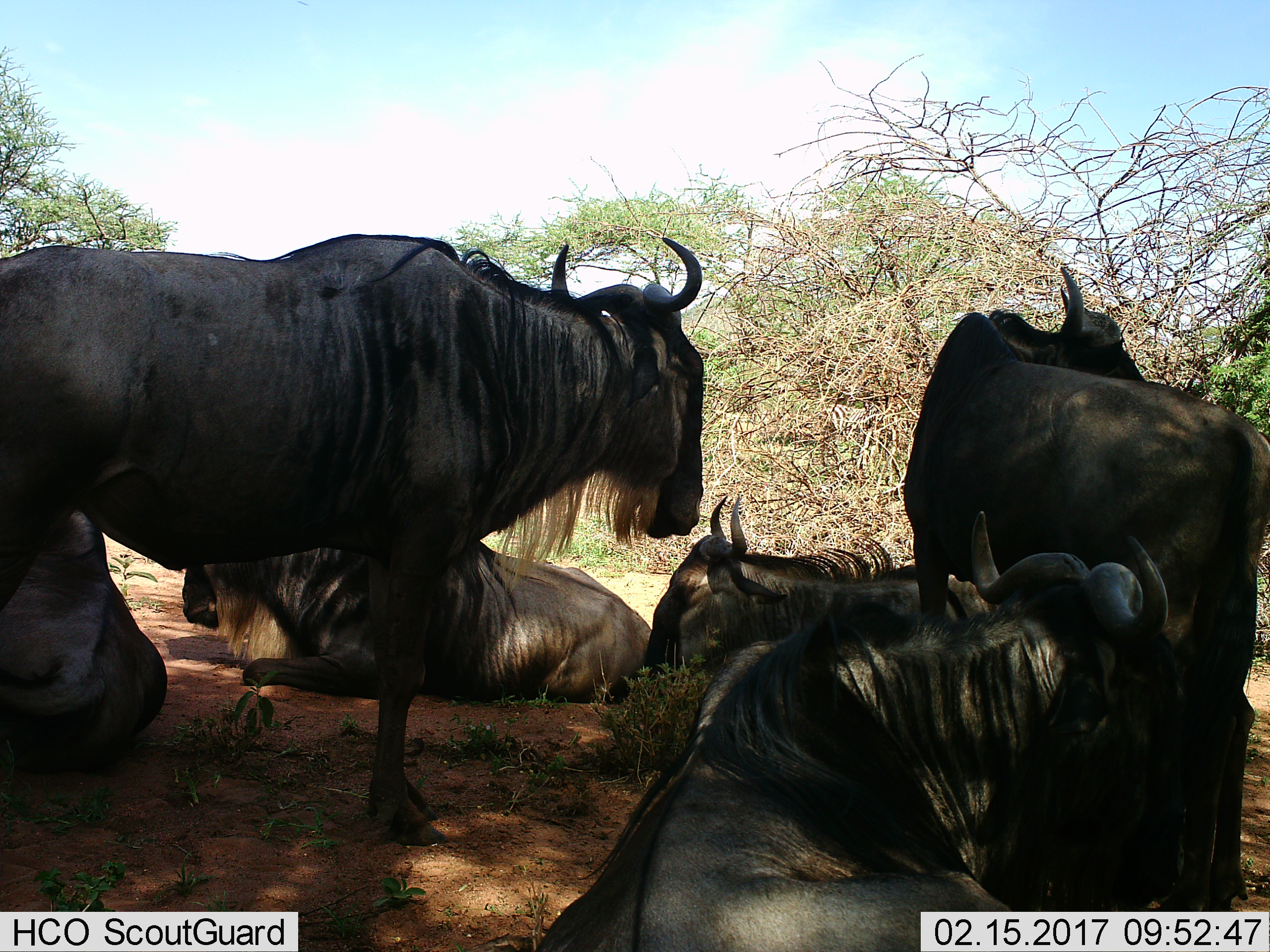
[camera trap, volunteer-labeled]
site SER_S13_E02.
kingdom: Animalia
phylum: Chordata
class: Mammalia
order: Artiodactyla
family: Bovidae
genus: Connochaetes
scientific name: Connochaetes taurinus taurinus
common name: blue wildebeest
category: wildebeestblue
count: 5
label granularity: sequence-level